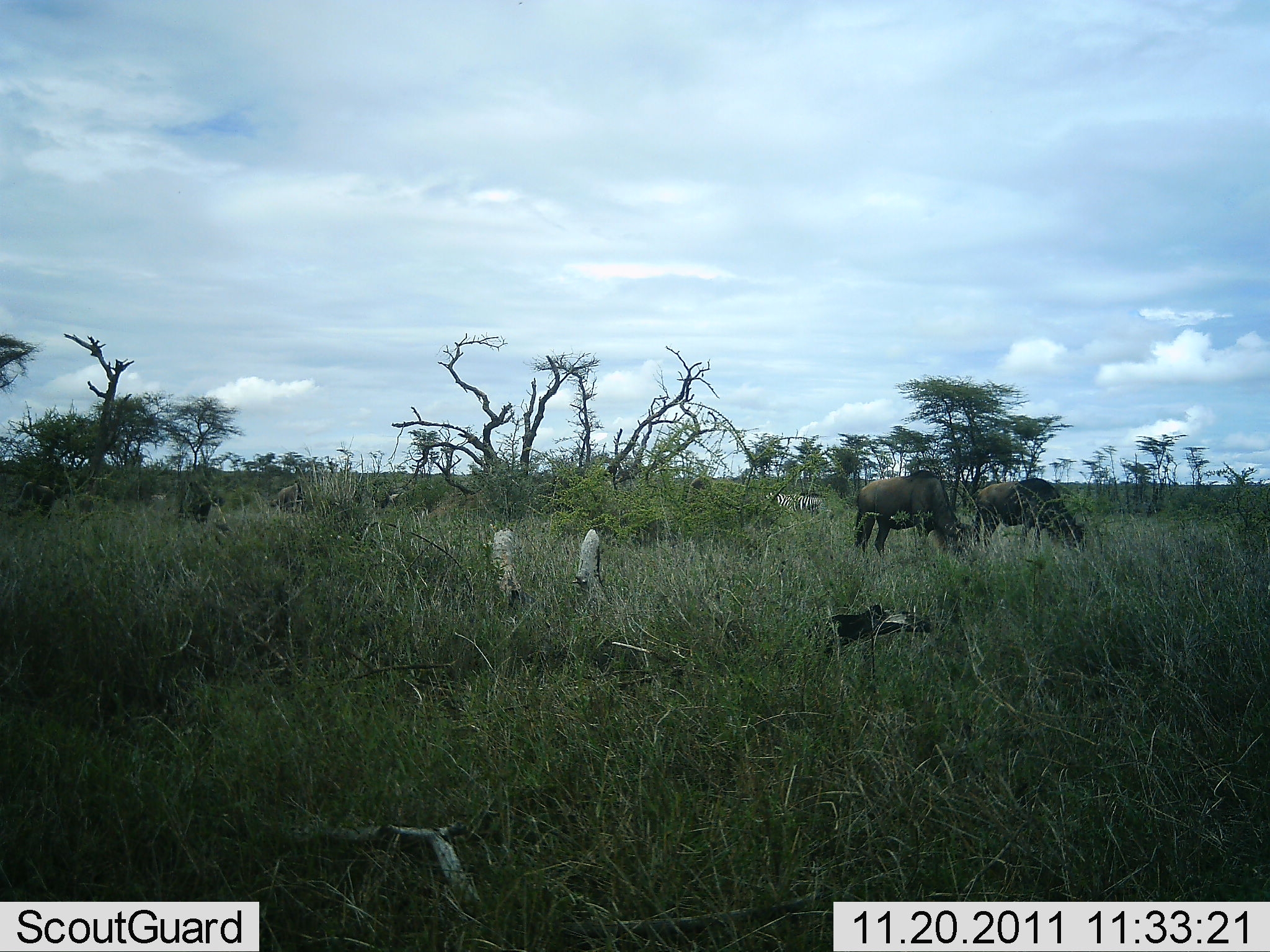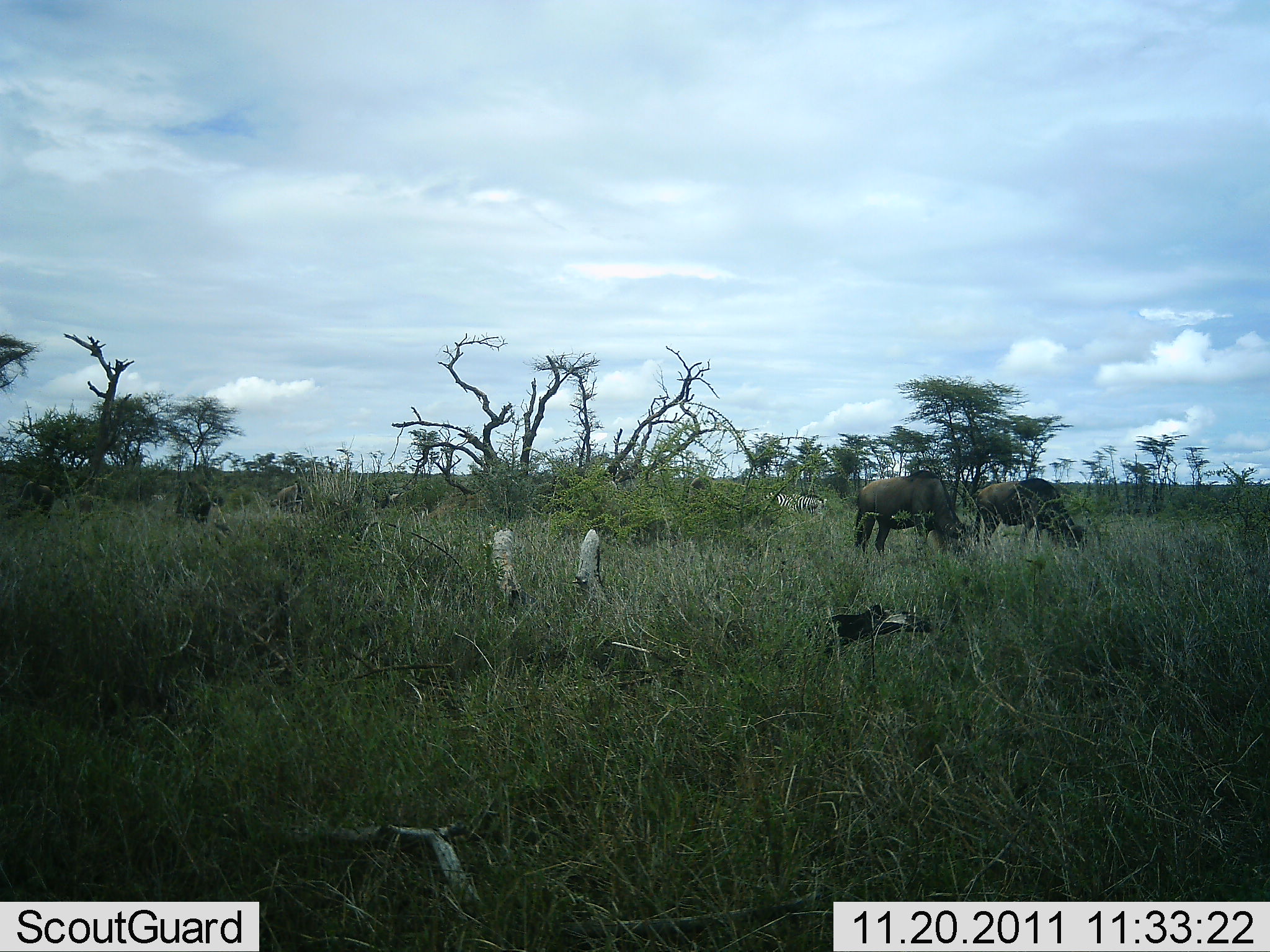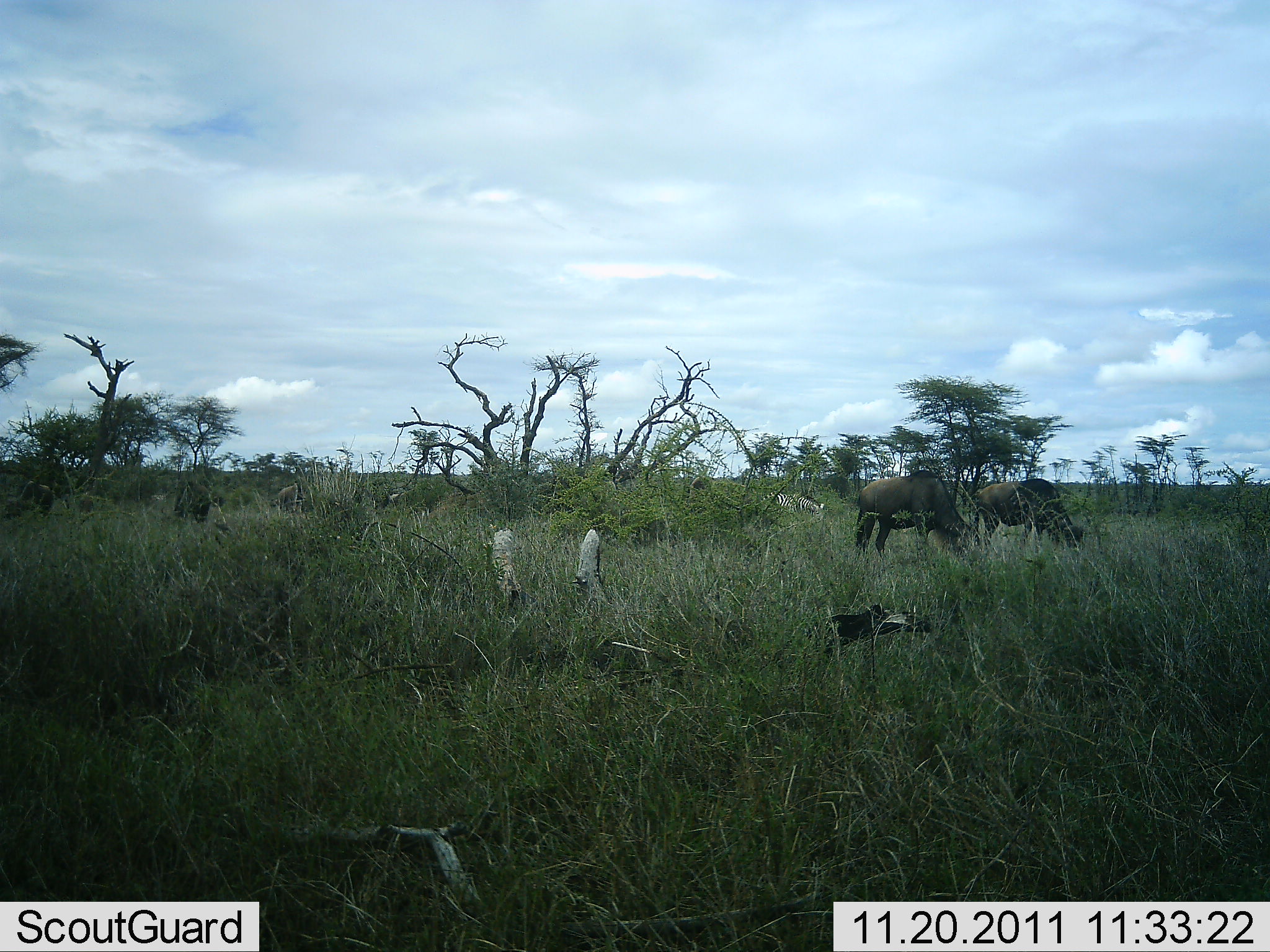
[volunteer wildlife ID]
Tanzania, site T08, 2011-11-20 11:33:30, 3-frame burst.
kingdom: Animalia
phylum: Chordata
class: Mammalia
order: Artiodactyla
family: Bovidae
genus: Connochaetes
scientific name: Connochaetes taurinus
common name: blue wildebeest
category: wildebeest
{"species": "wildebeest (blue wildebeest) (Connochaetes taurinus)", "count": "2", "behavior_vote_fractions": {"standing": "21%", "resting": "0%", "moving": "0%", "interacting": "0%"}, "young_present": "0%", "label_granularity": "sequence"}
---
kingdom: Animalia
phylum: Chordata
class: Mammalia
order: Perissodactyla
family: Equidae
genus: Equus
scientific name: Equus quagga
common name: plains zebra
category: zebra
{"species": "zebra (plains zebra) (Equus quagga)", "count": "1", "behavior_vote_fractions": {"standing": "23%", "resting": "0%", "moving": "8%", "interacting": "0%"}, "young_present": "0%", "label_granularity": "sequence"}